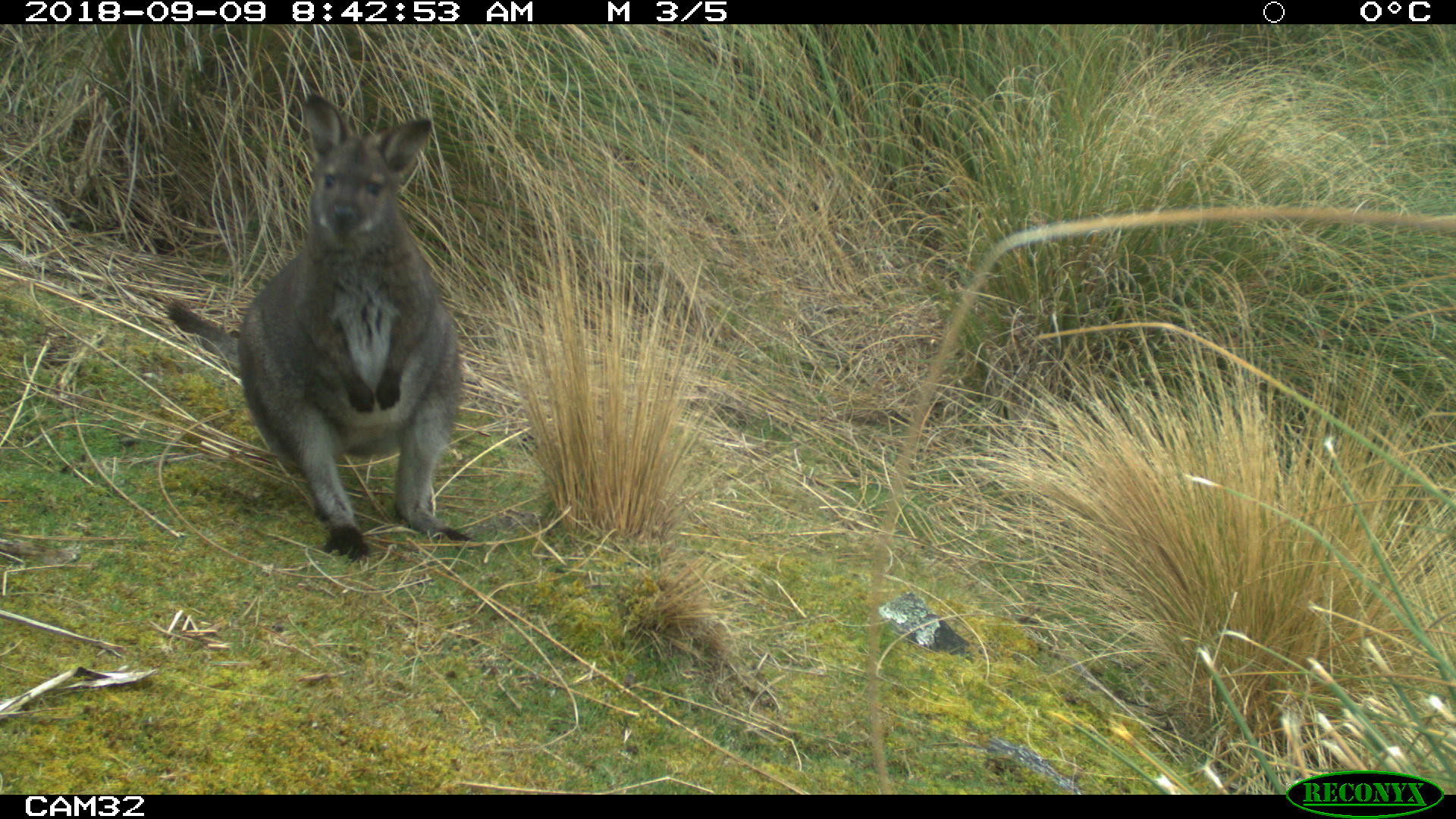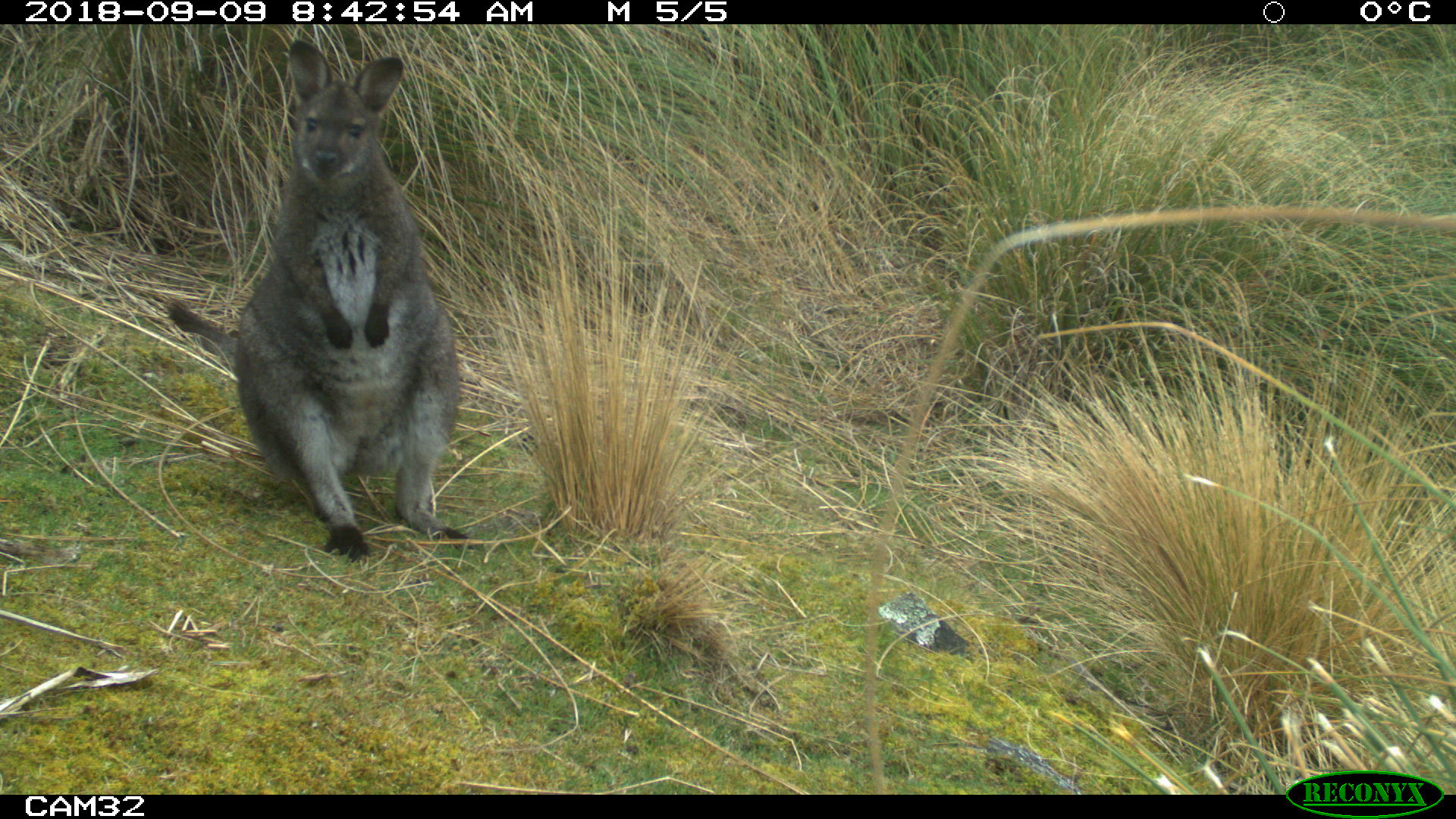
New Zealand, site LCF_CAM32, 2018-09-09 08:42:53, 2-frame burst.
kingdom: Animalia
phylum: Chordata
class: Mammalia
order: Diprotodontia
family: Macropodidae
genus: Notamacropus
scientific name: Notamacropus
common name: wallaby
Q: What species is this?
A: Wallaby (Notamacropus).